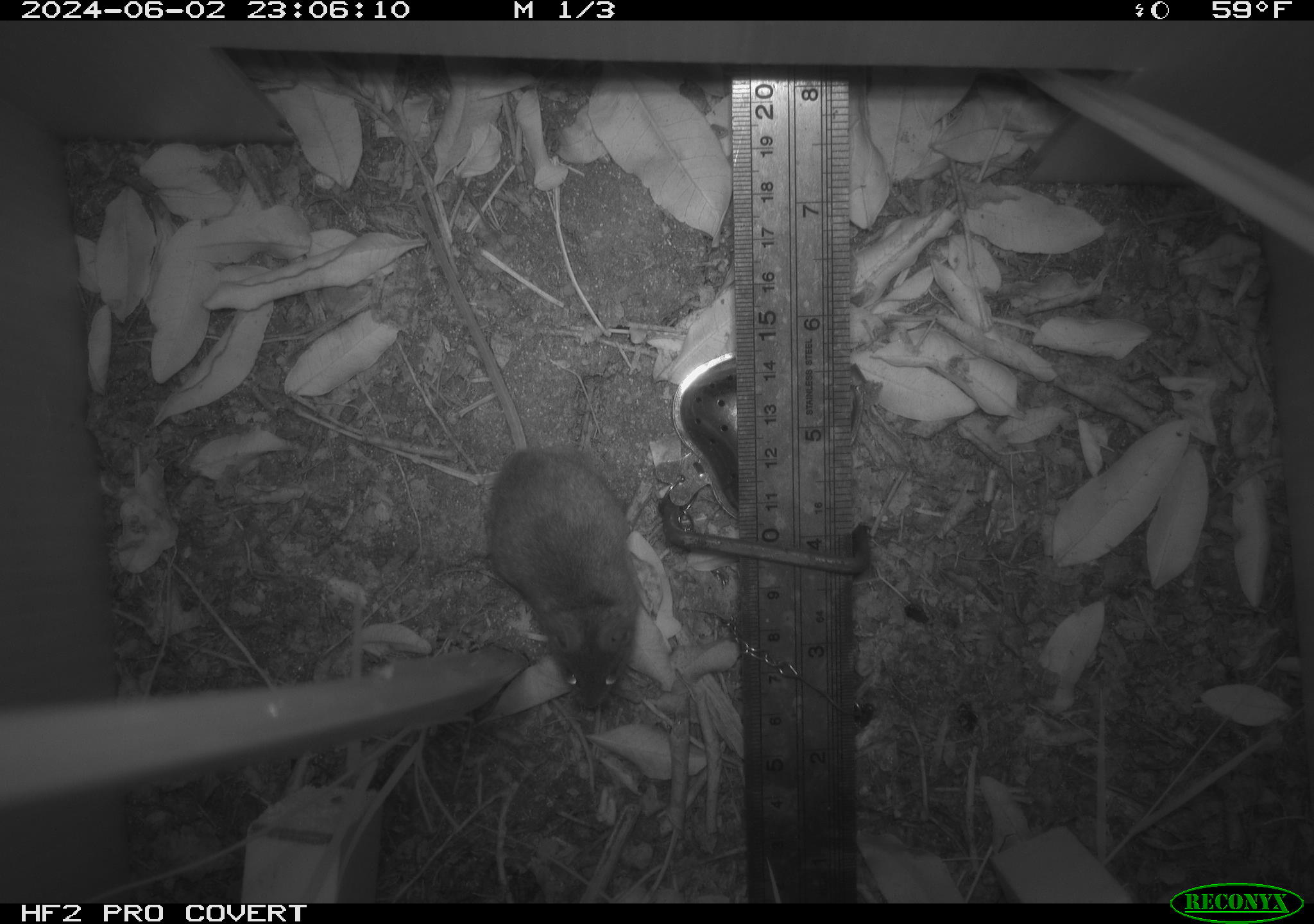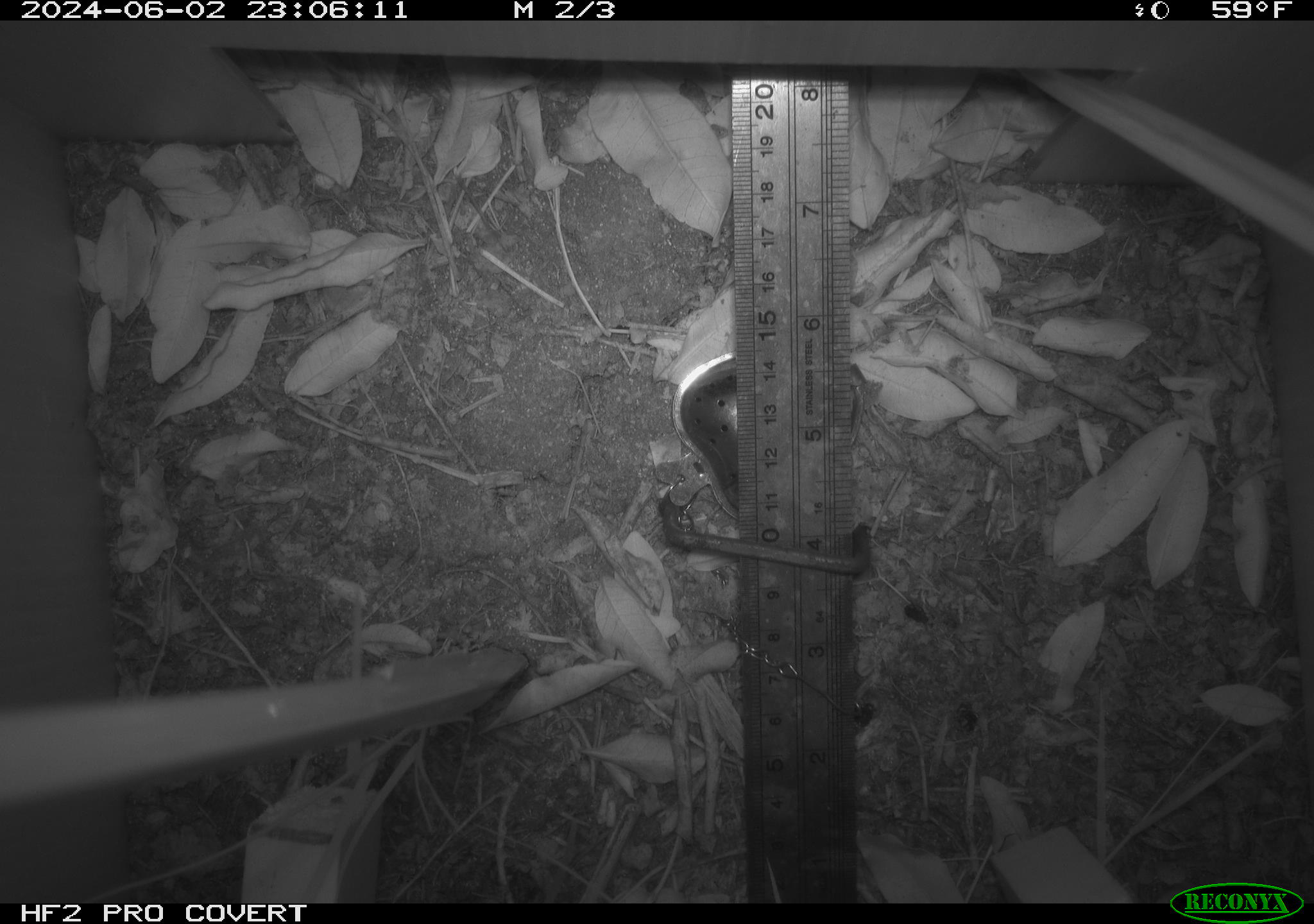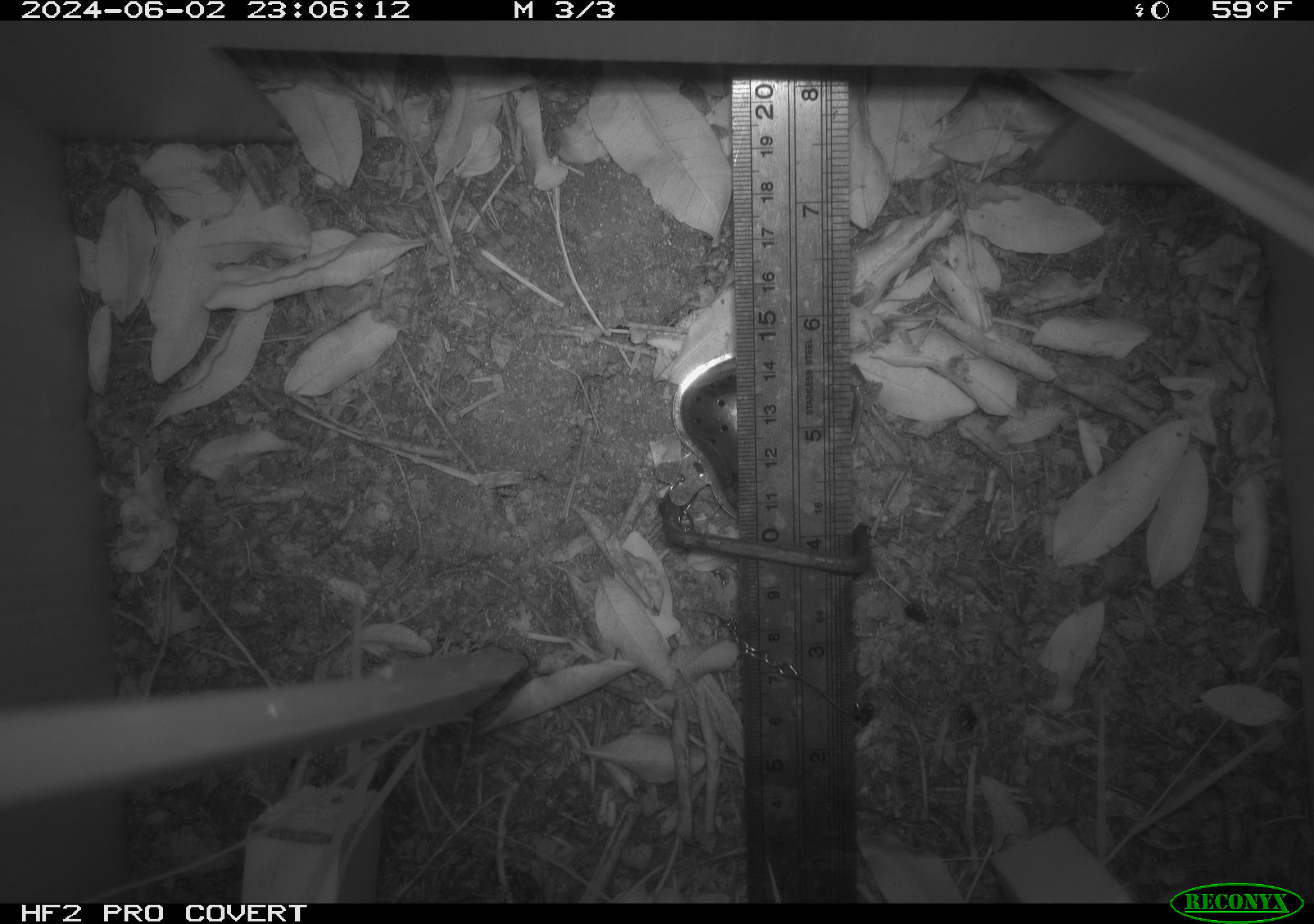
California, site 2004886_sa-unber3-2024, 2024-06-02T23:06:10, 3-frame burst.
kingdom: Animalia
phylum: Chordata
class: Mammalia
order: Rodentia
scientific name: Rodentia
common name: mouse species